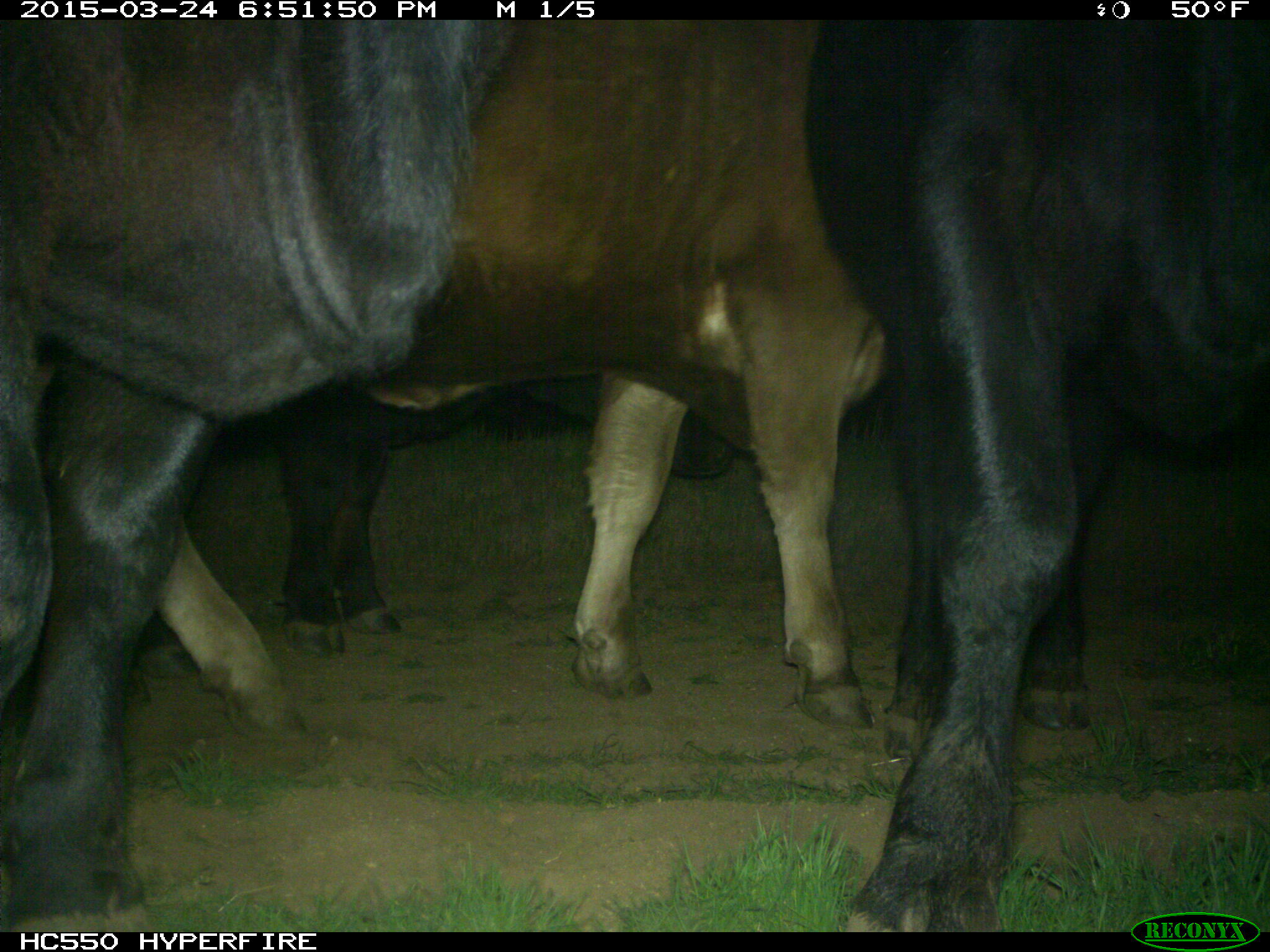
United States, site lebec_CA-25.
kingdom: Animalia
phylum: Chordata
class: Mammalia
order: Artiodactyla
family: Bovidae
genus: Bos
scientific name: Bos taurus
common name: domestic cow